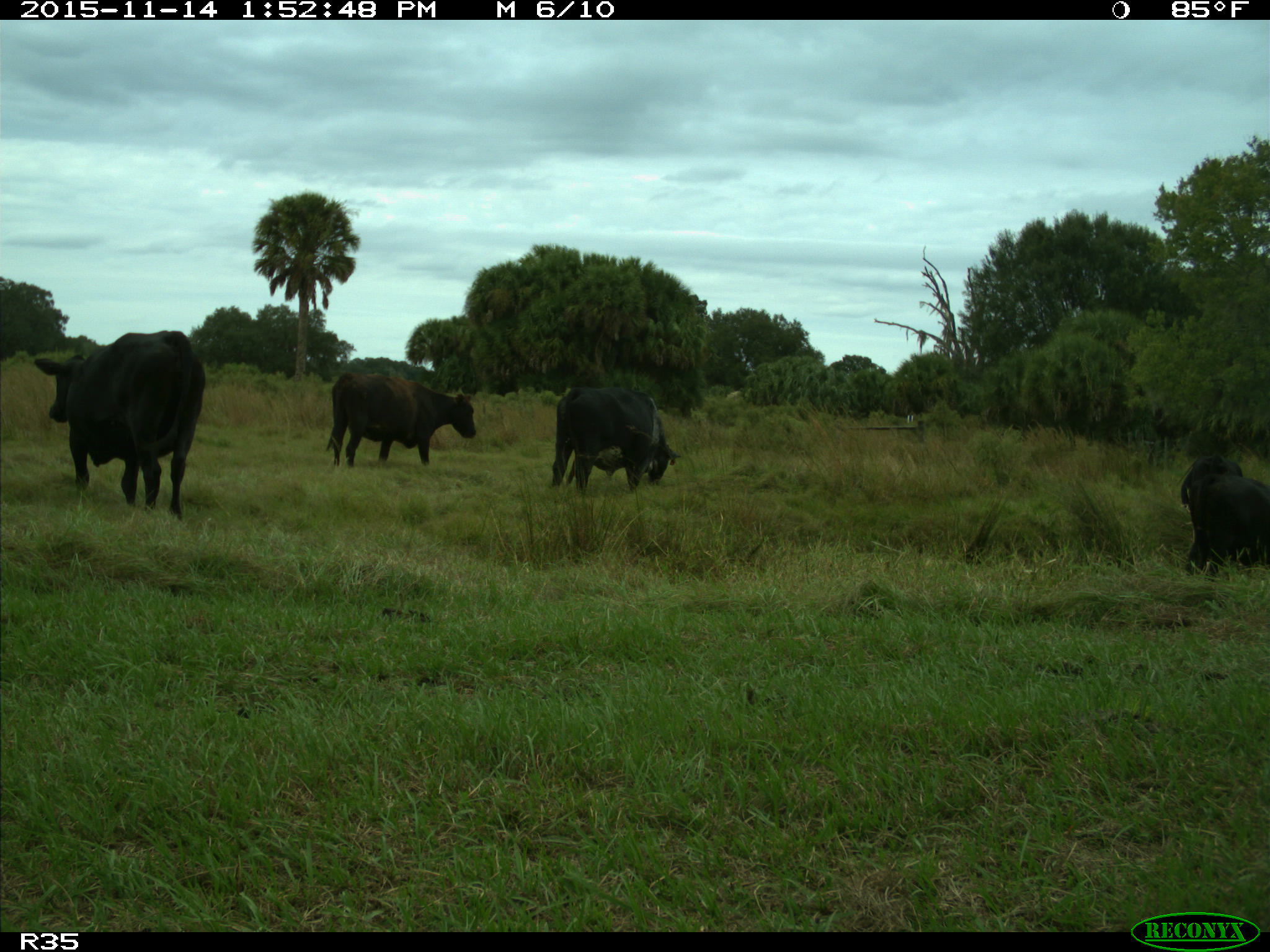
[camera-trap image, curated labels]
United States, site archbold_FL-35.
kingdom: Animalia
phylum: Chordata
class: Mammalia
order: Artiodactyla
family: Bovidae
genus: Bos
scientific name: Bos taurus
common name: domestic cow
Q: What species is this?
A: Bos taurus (domestic cow).